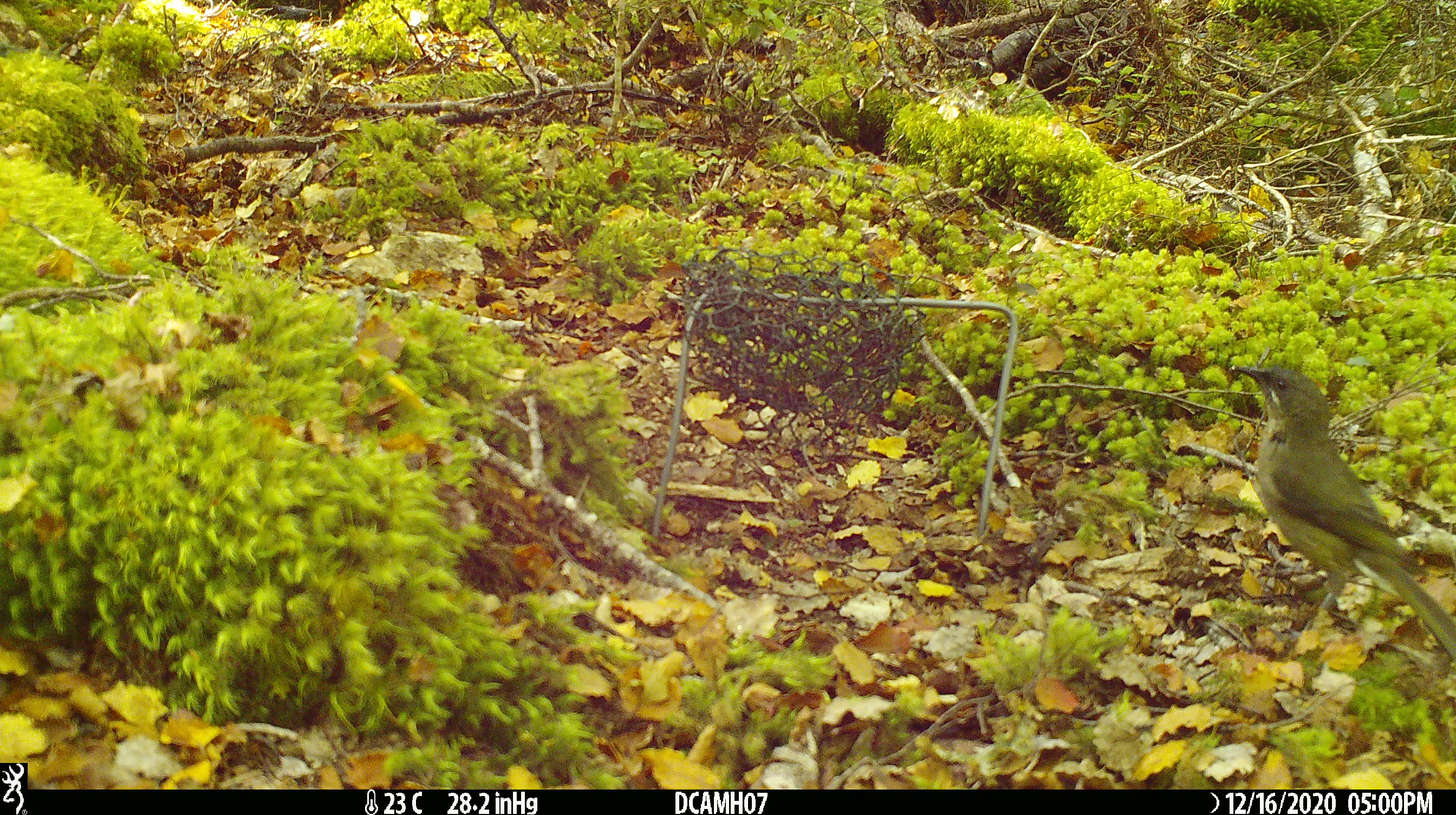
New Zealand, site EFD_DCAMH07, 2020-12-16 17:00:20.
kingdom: Animalia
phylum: Chordata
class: Aves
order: Passeriformes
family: Meliphagidae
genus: Anthornis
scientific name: Anthornis melanura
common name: new zealand bellbird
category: bellbird